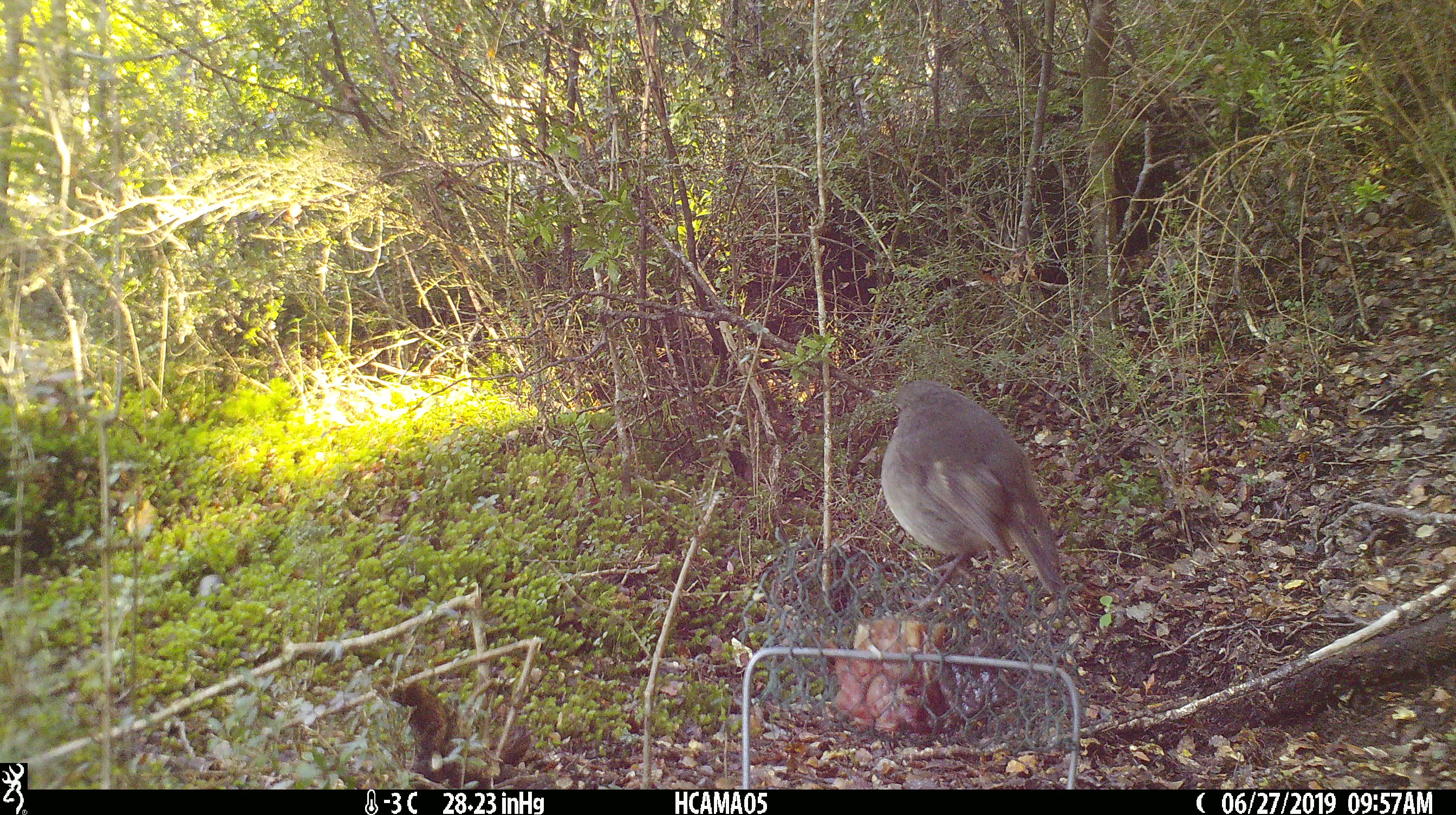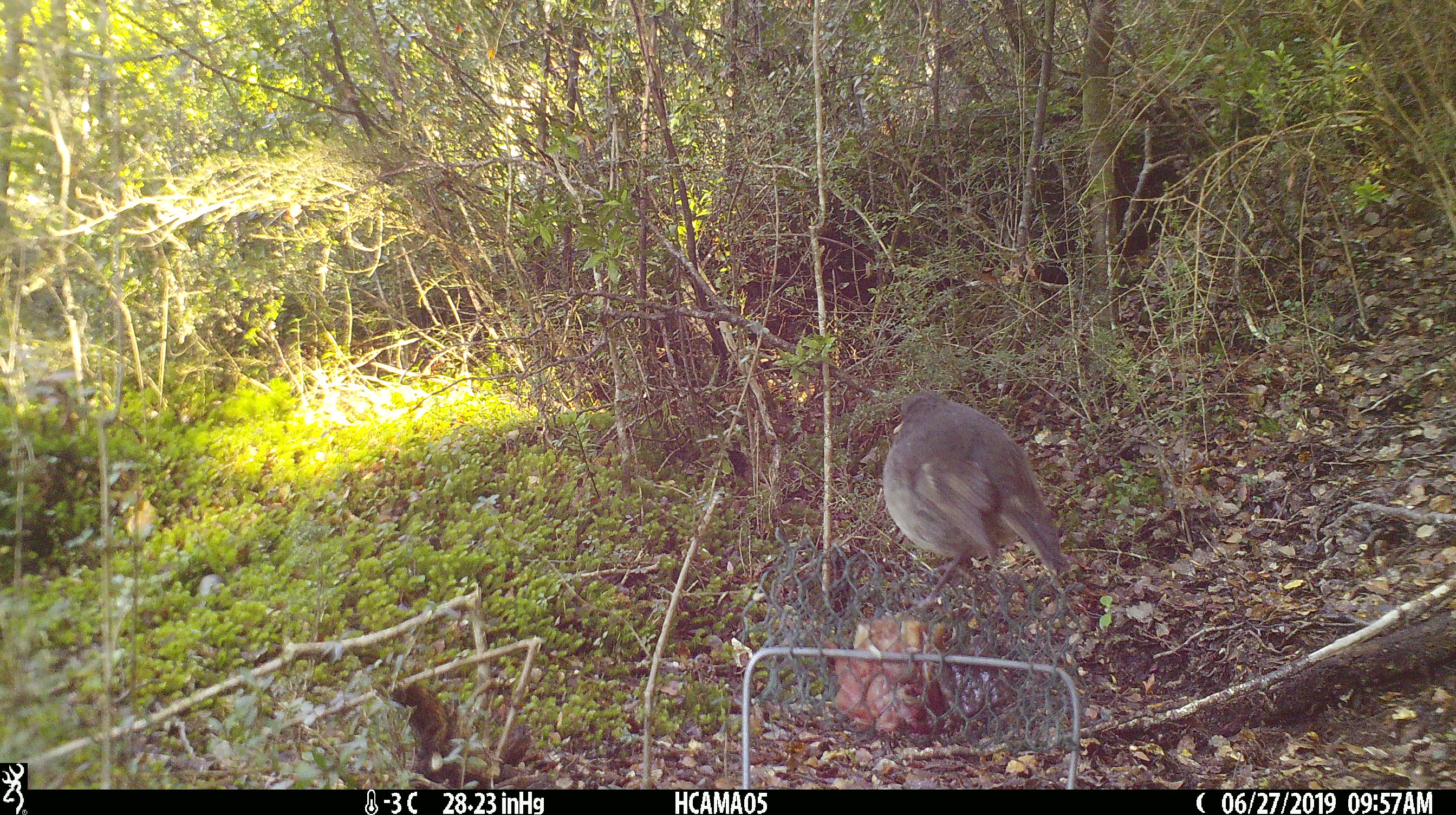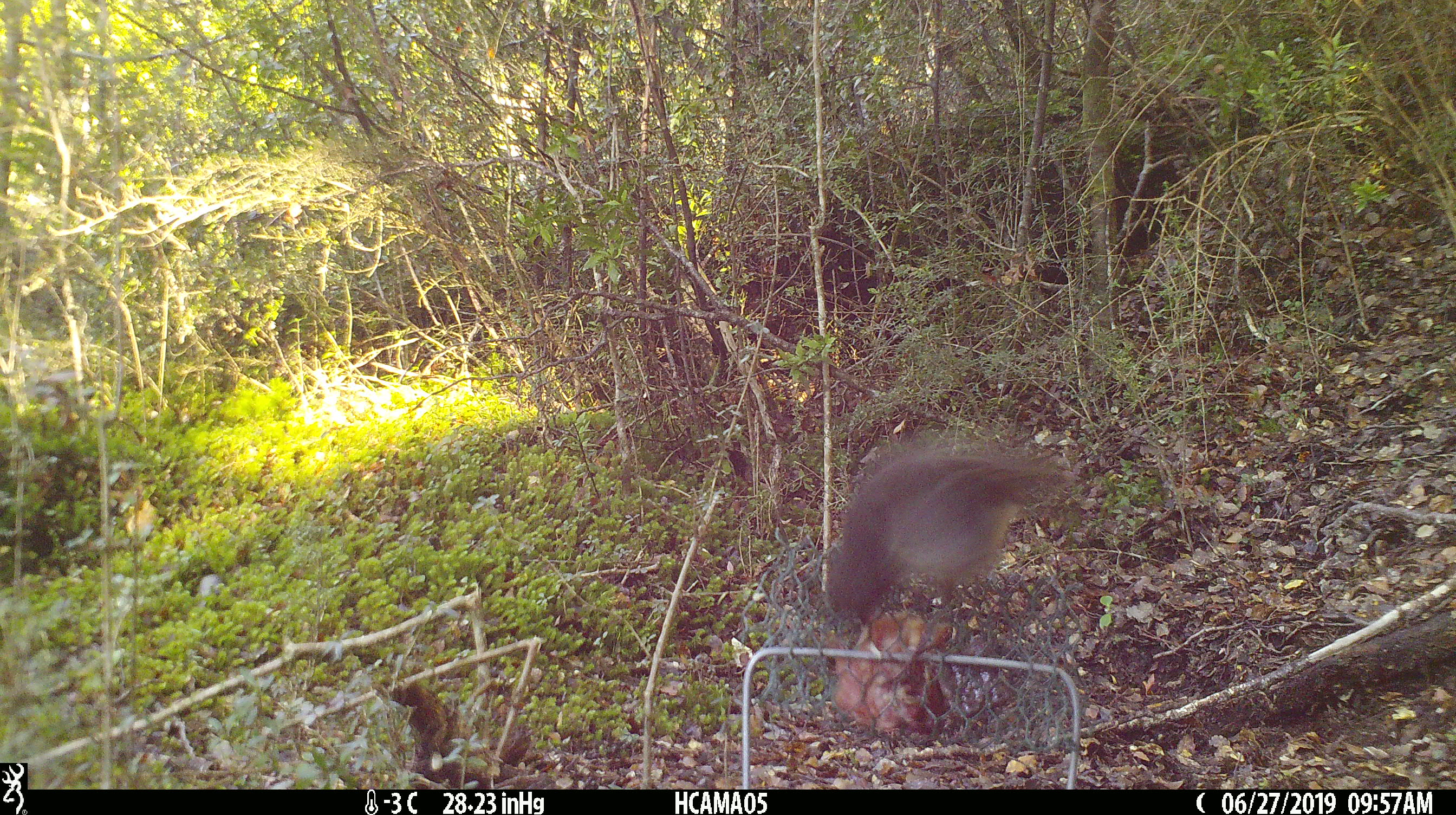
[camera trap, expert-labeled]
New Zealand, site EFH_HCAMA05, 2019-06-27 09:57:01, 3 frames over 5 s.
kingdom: Animalia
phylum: Chordata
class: Aves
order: Passeriformes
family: Petroicidae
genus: Petroica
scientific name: Petroica australis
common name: new zealand robin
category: robin